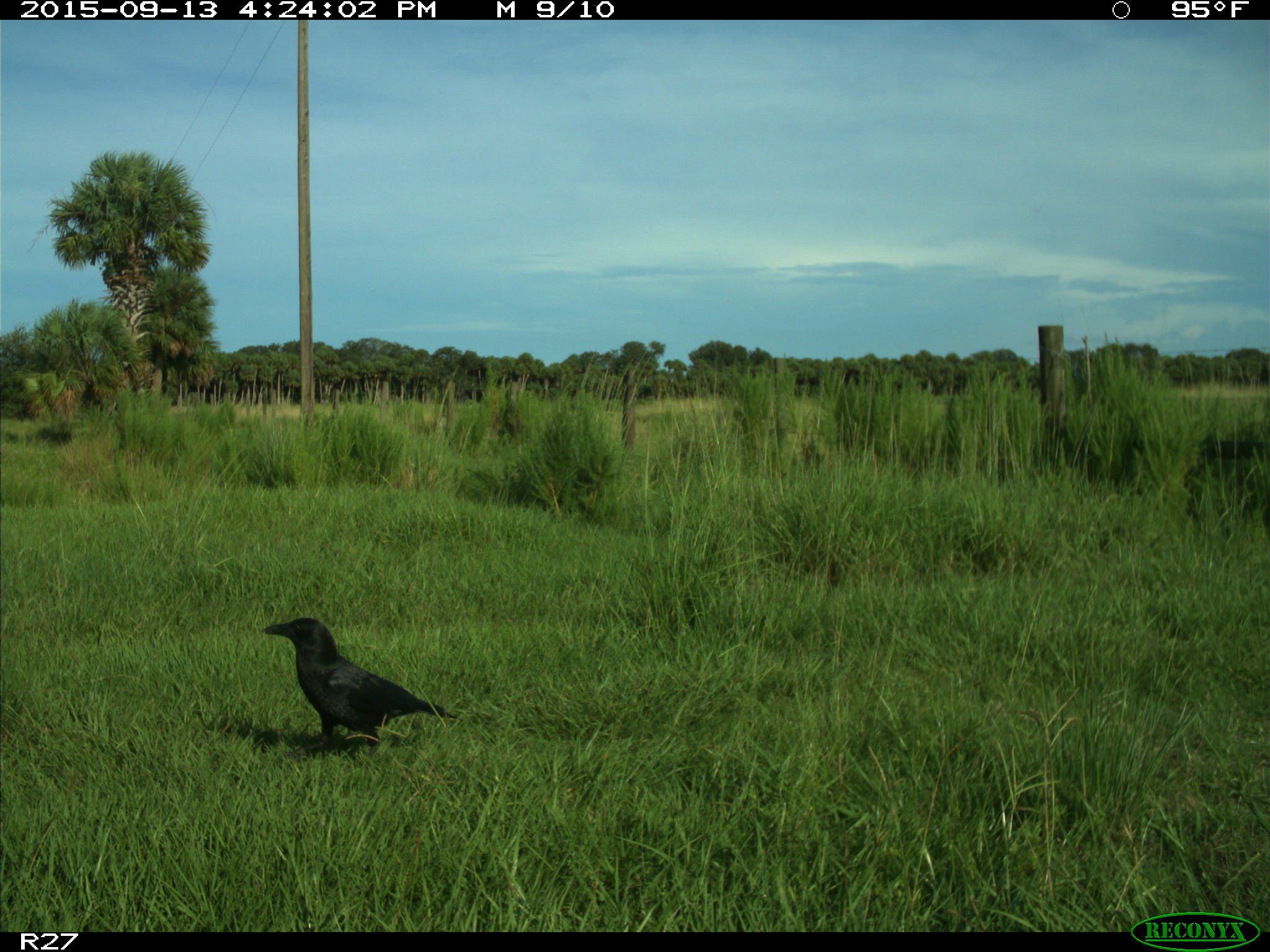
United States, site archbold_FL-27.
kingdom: Animalia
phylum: Chordata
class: Aves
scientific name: Aves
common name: birds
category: unidentified bird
Unidentified bird (birds) (Aves).